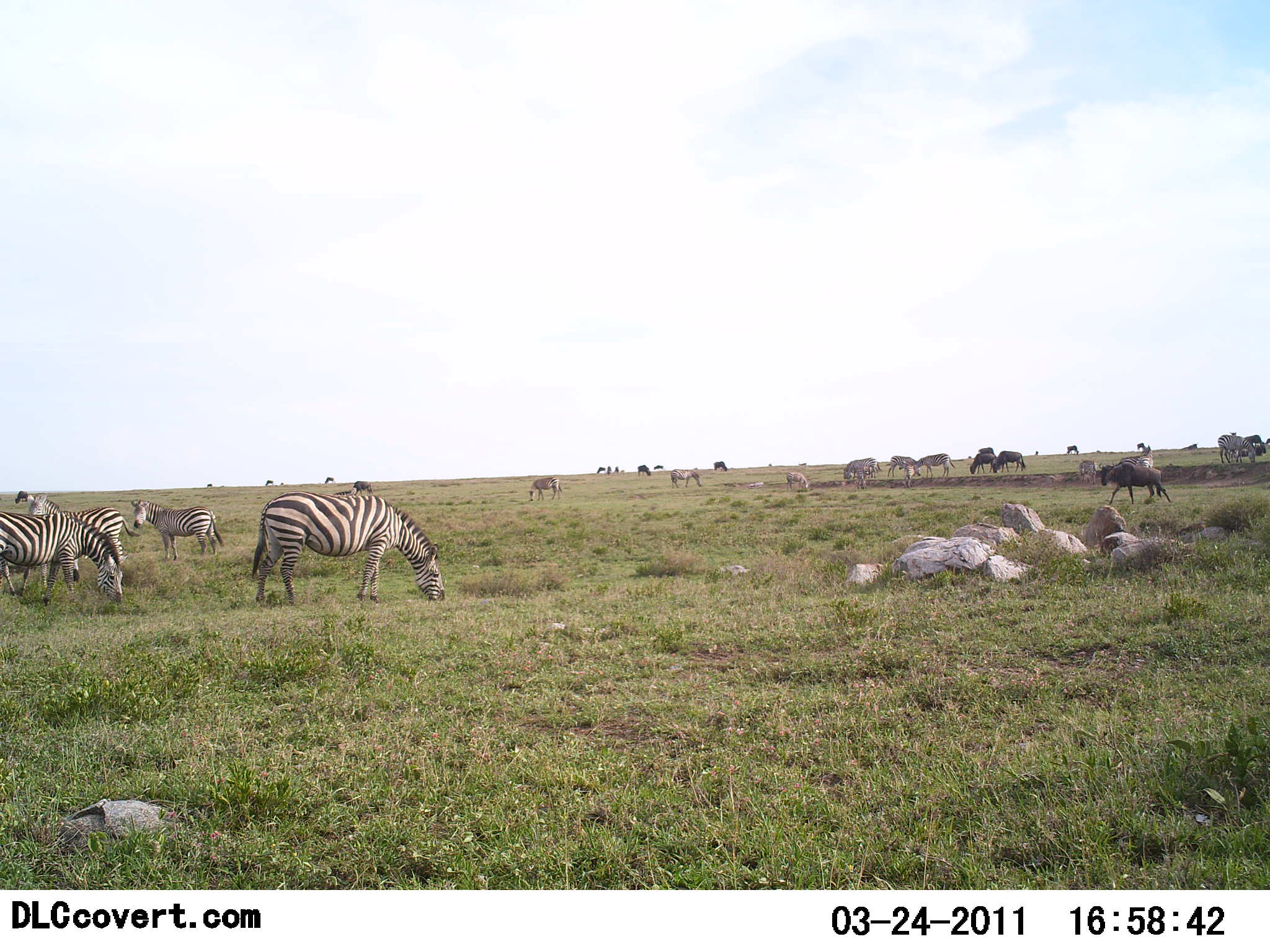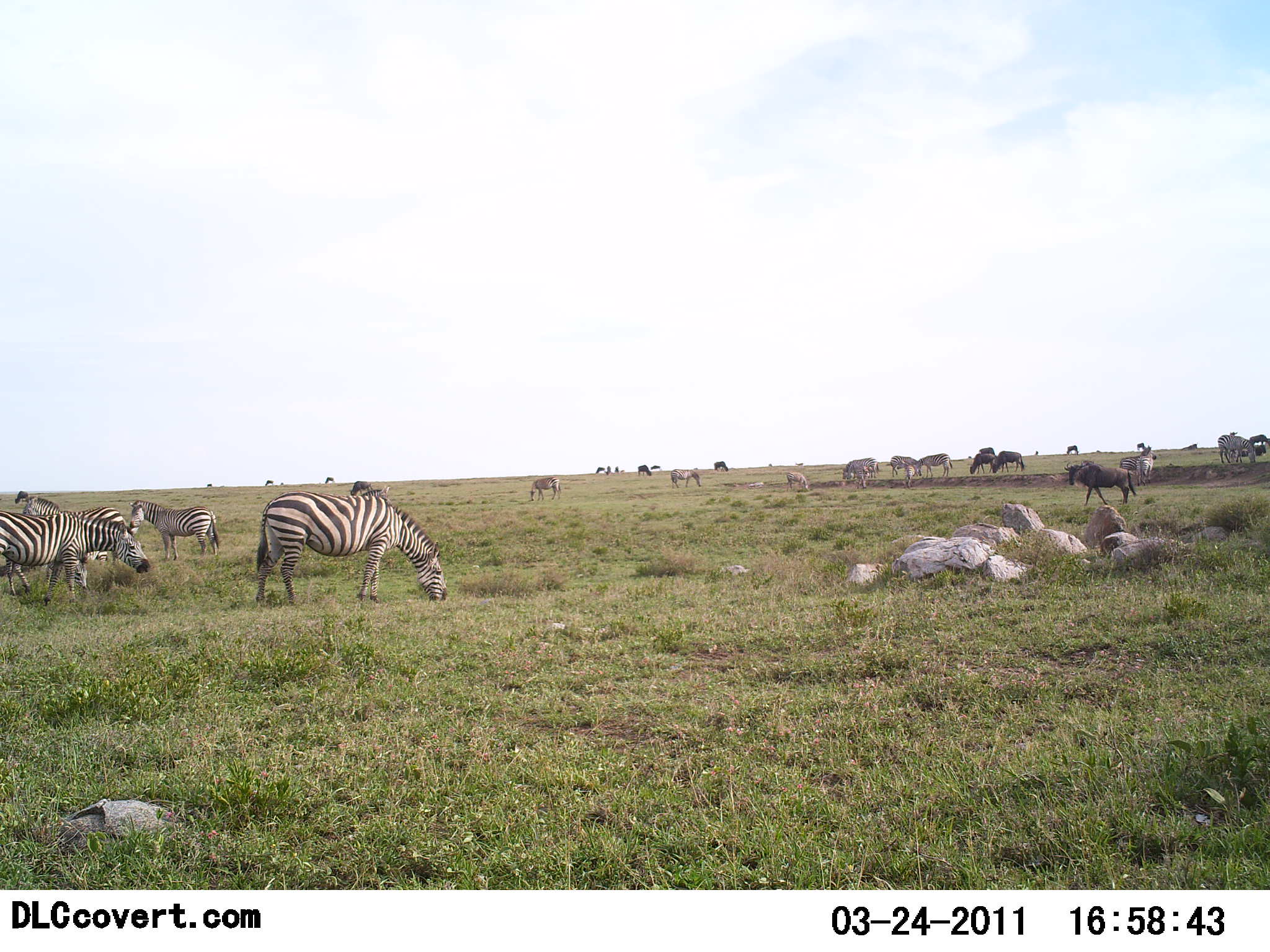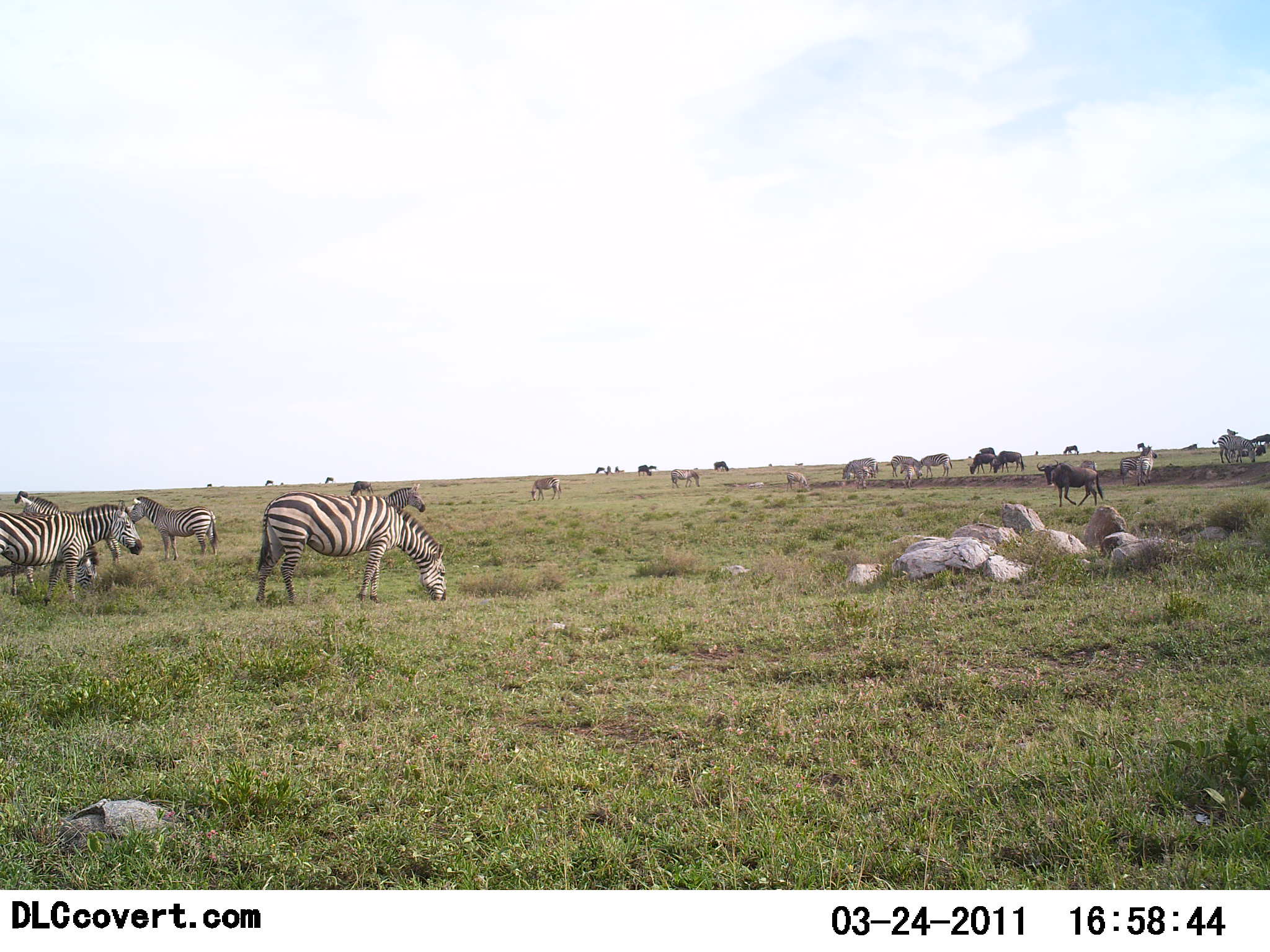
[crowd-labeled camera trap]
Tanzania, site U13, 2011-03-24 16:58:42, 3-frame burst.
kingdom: Animalia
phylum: Chordata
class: Mammalia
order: Artiodactyla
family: Bovidae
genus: Connochaetes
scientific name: Connochaetes taurinus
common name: blue wildebeest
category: wildebeest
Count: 8.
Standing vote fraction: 31%.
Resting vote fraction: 0%.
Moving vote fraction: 62%.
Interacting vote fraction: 8%.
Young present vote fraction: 0%.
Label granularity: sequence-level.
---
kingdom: Animalia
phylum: Chordata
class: Mammalia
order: Perissodactyla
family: Equidae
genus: Equus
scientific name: Equus quagga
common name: plains zebra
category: zebra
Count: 11-50.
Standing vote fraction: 53%.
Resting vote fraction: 0%.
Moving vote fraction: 20%.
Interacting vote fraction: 0%.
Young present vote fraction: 0%.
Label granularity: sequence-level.